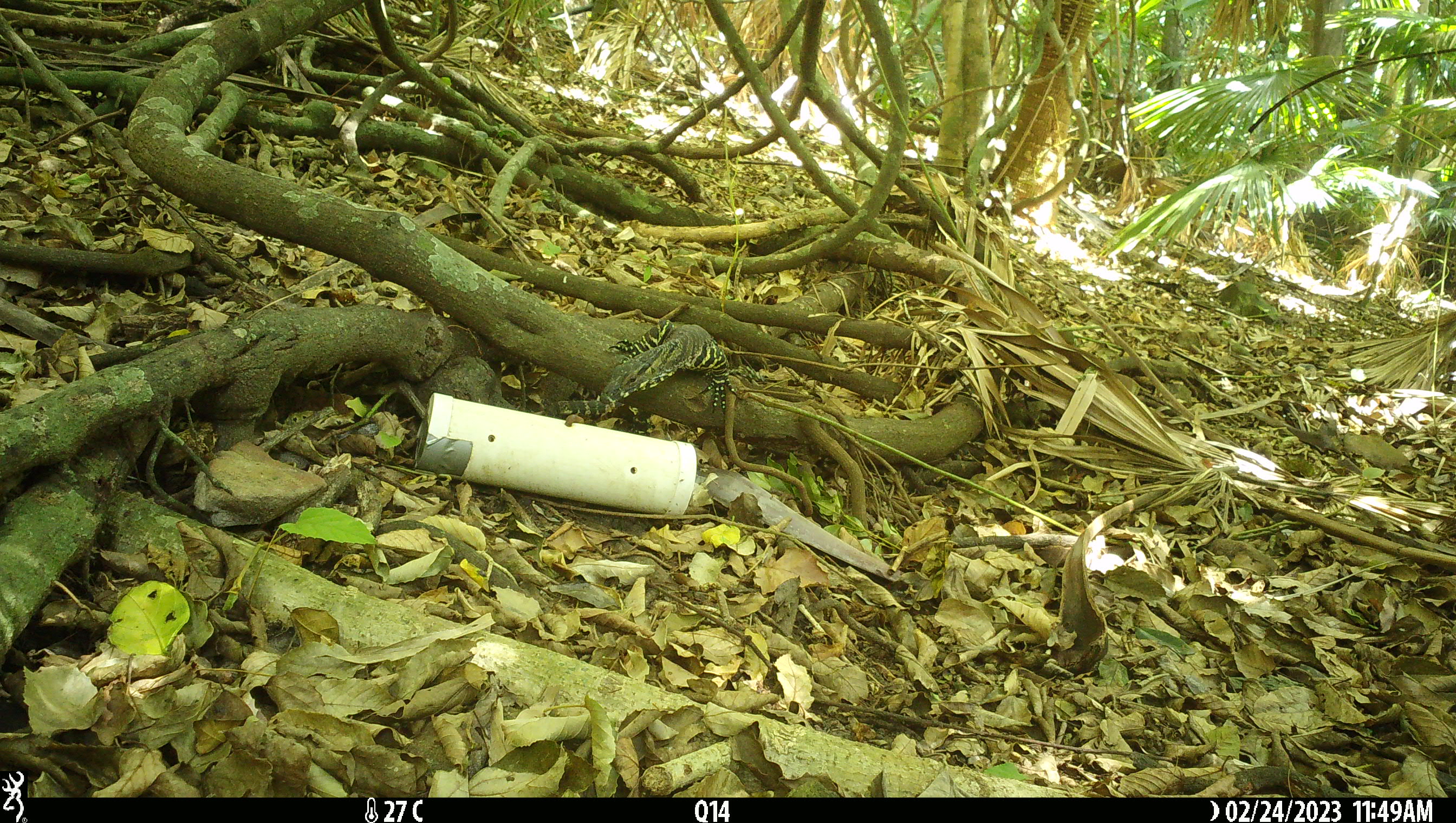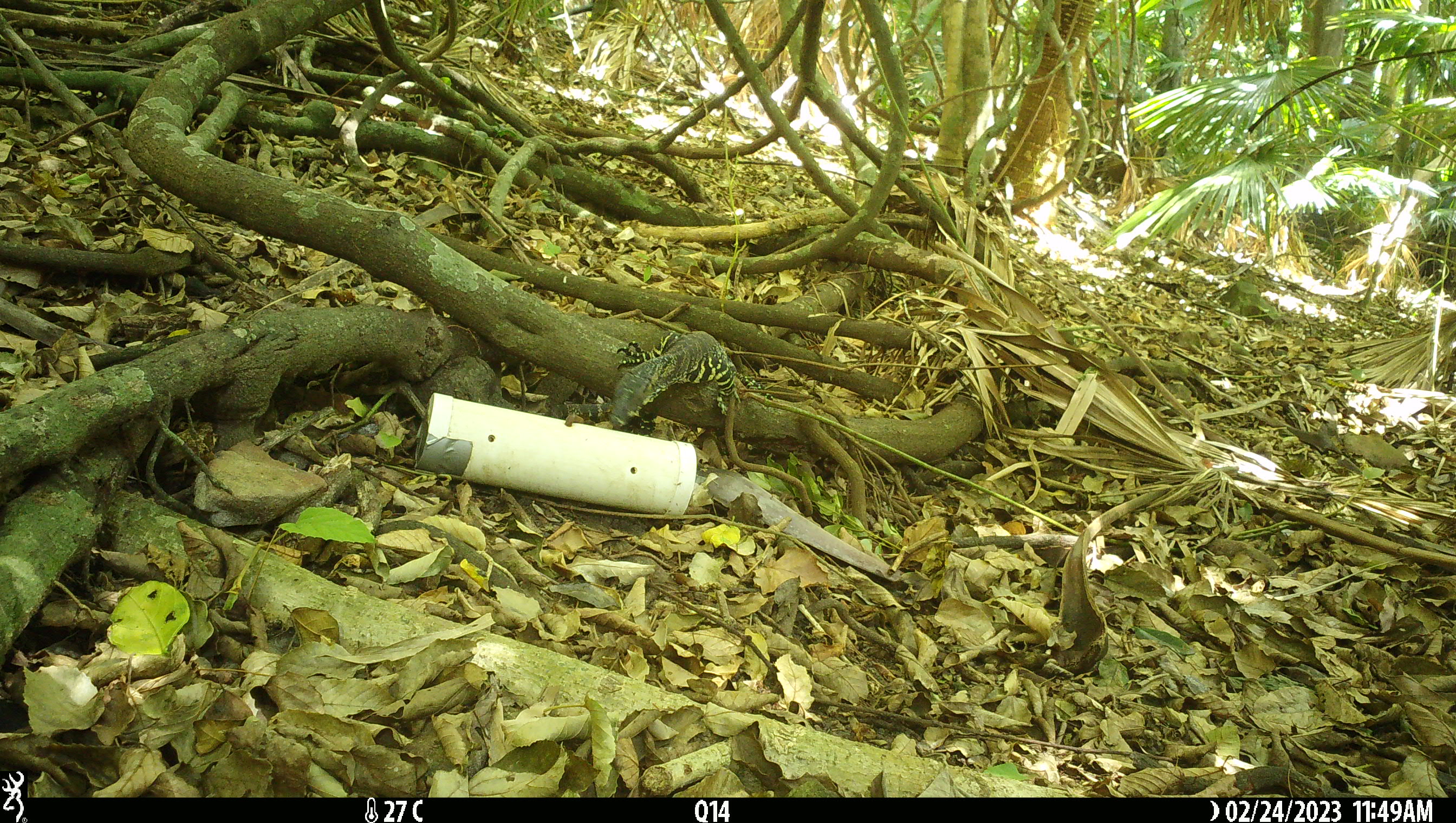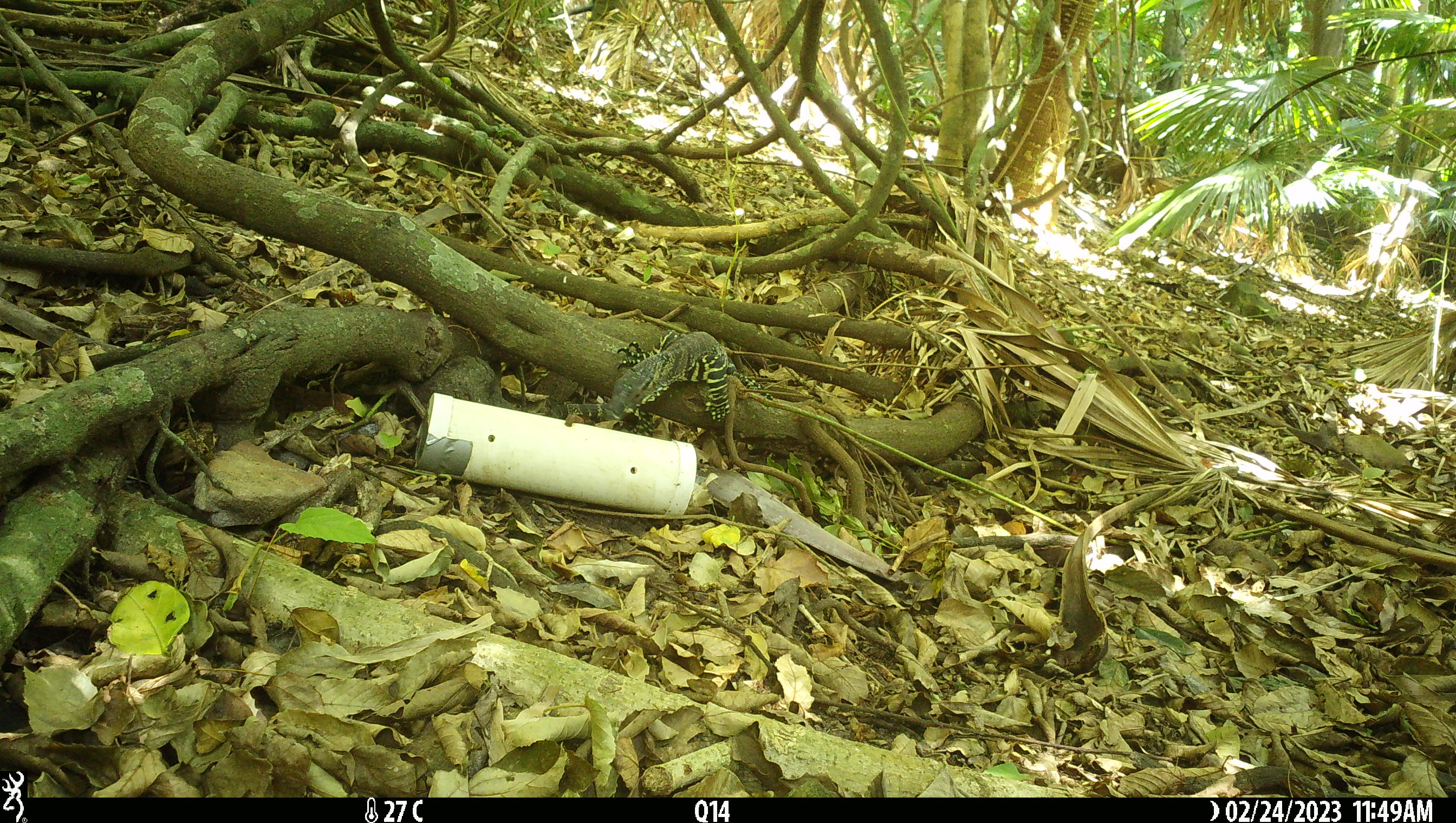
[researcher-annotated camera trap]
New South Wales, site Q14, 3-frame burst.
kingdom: Animalia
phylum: Chordata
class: Reptilia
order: Squamata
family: Varanidae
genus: Varanus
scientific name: Varanus varius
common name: lace monitor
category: goanna